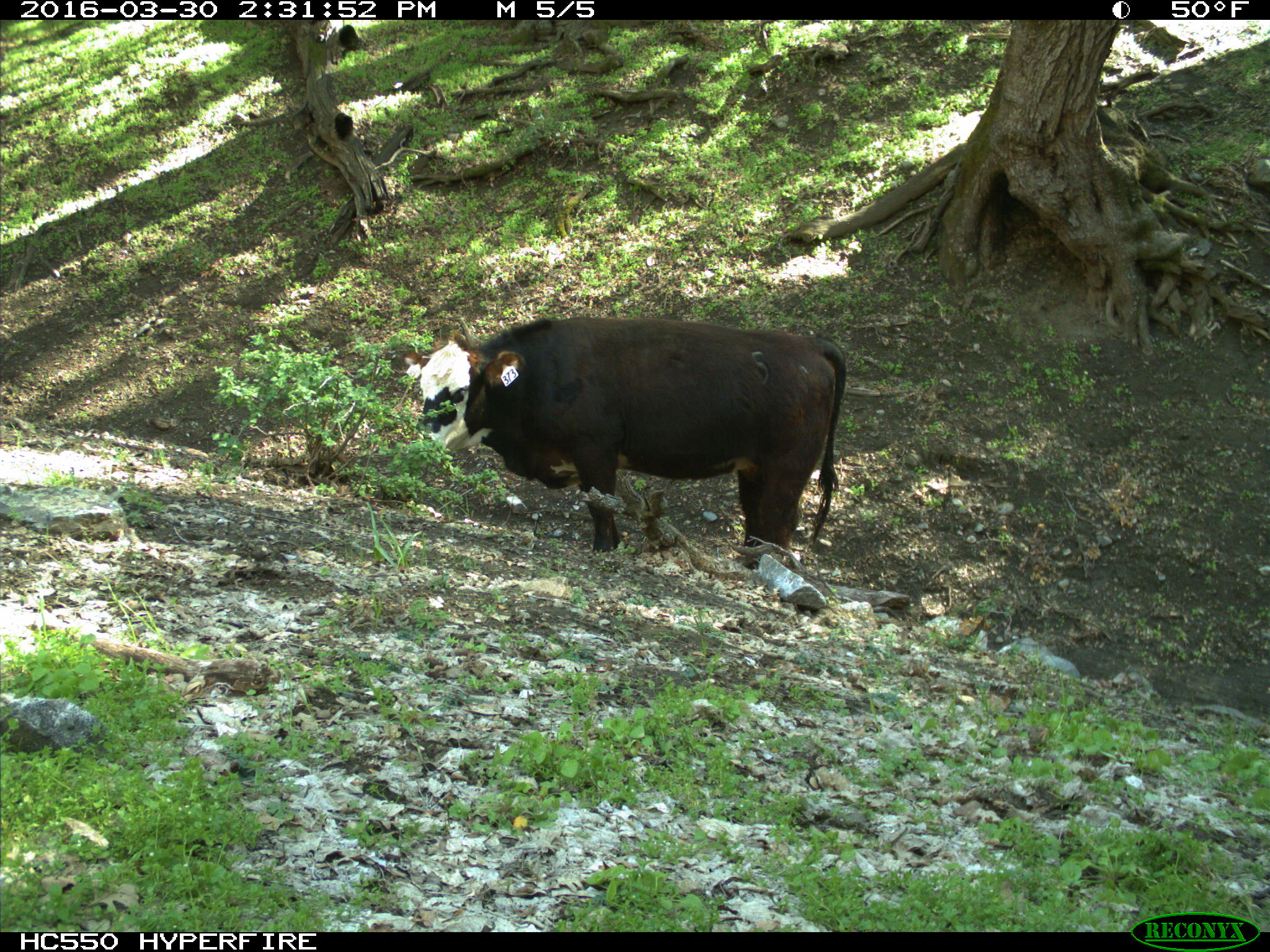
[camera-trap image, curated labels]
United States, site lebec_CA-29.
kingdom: Animalia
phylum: Chordata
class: Mammalia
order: Artiodactyla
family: Bovidae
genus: Bos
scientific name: Bos taurus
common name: domestic cow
Bos taurus (domestic cow).